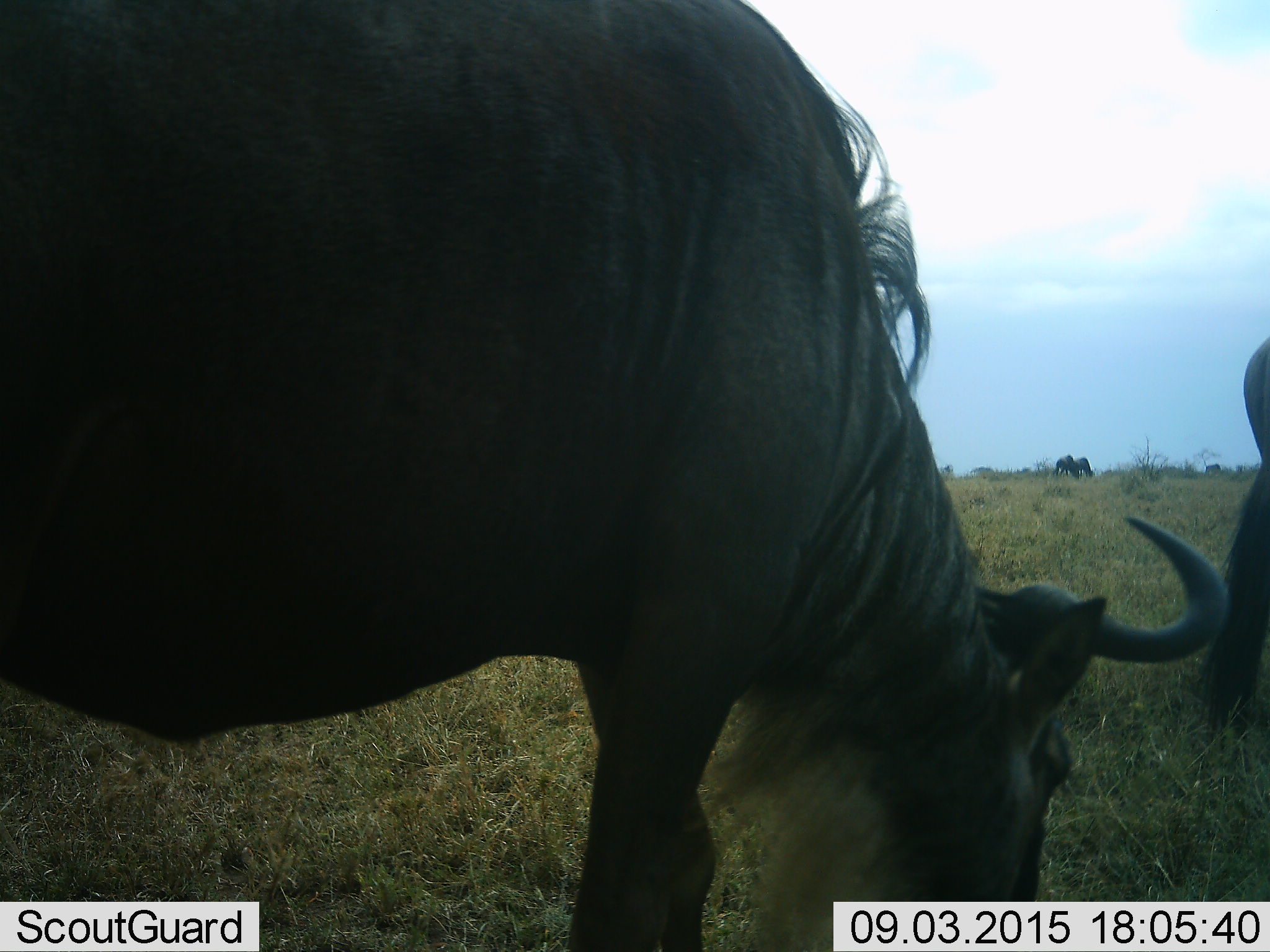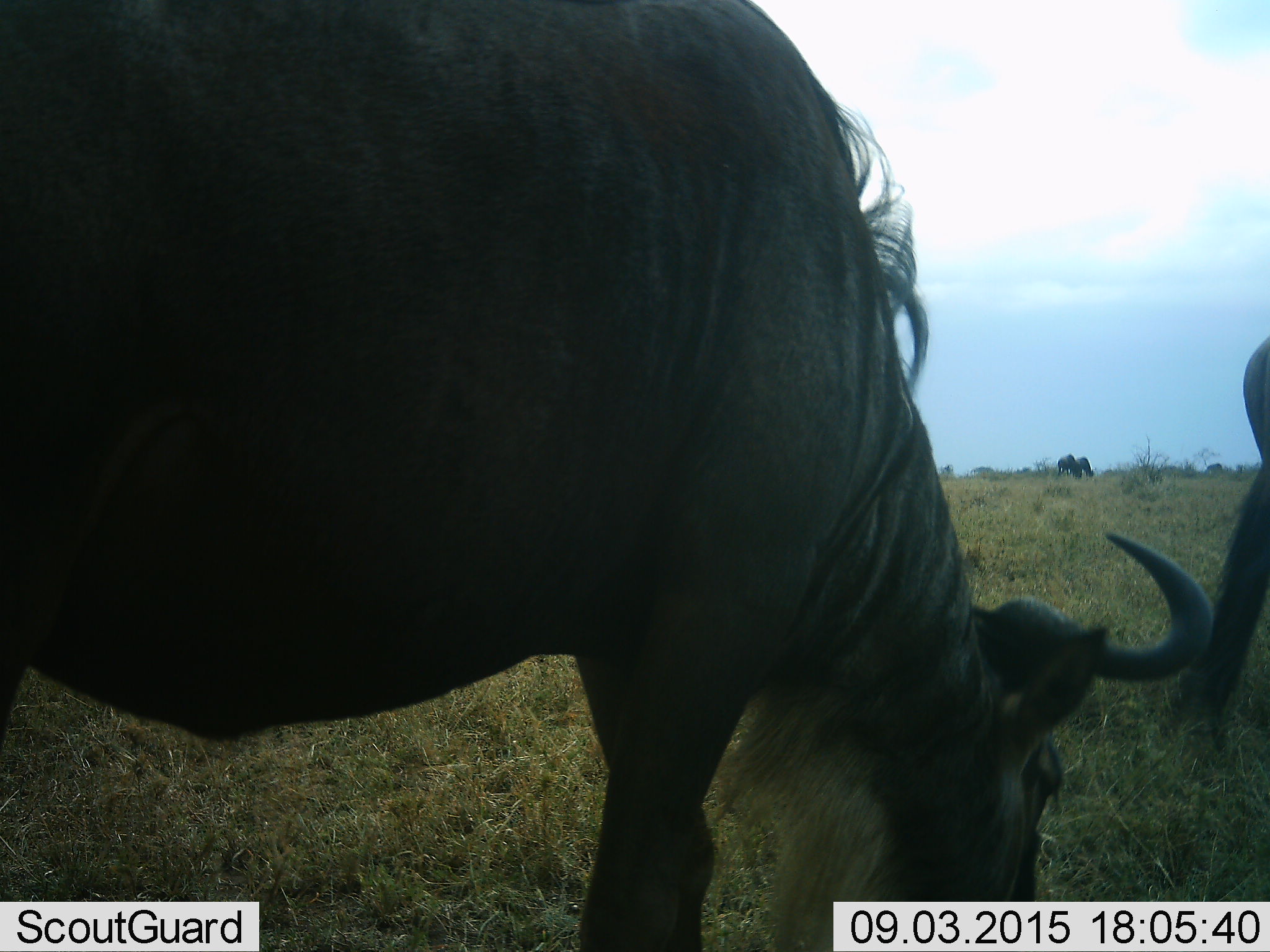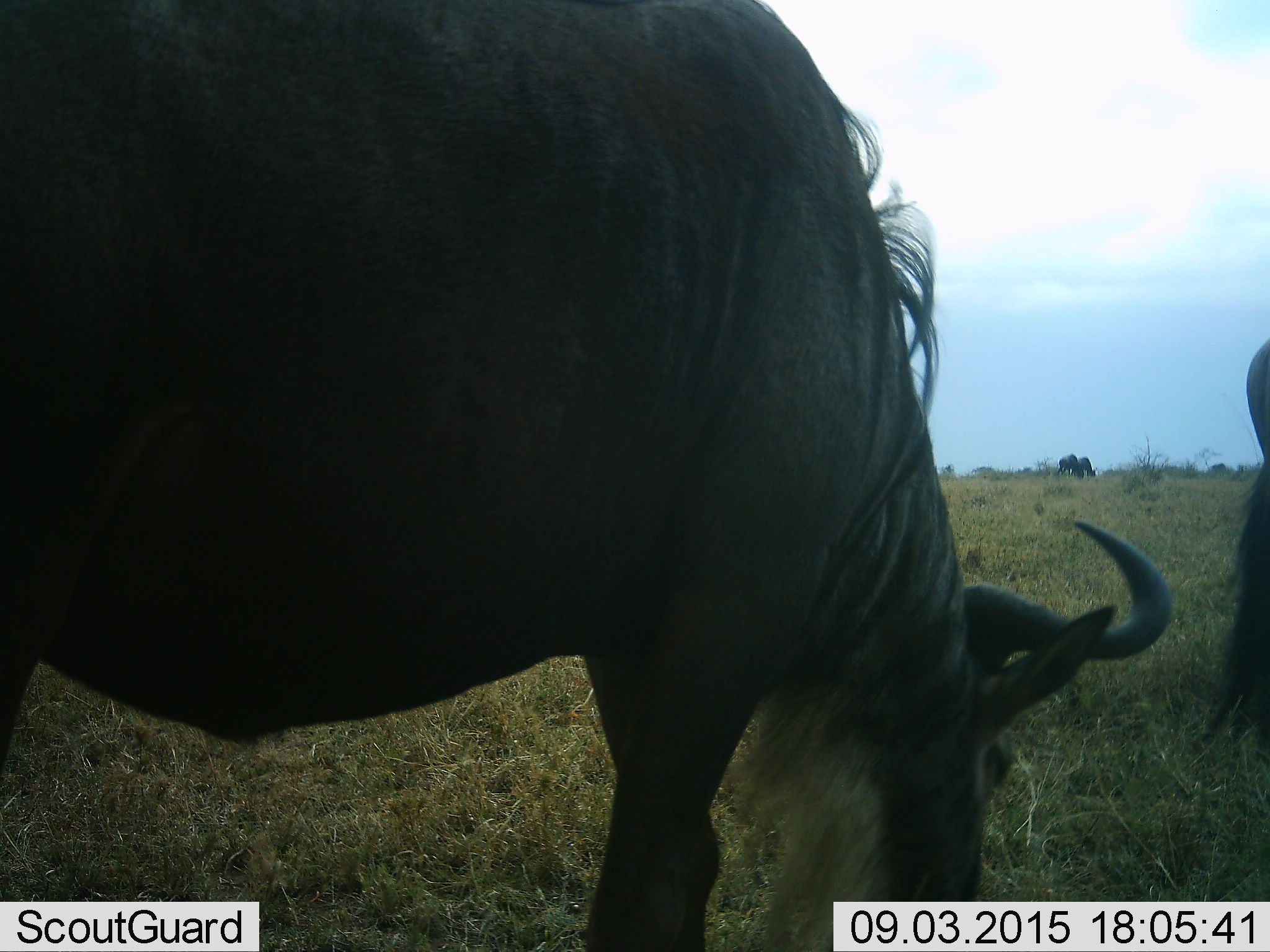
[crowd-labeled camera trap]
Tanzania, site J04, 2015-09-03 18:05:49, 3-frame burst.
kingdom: Animalia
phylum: Chordata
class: Mammalia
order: Artiodactyla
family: Bovidae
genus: Connochaetes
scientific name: Connochaetes taurinus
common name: blue wildebeest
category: wildebeest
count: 4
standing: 60%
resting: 0%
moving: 40%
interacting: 0%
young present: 0%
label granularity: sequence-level